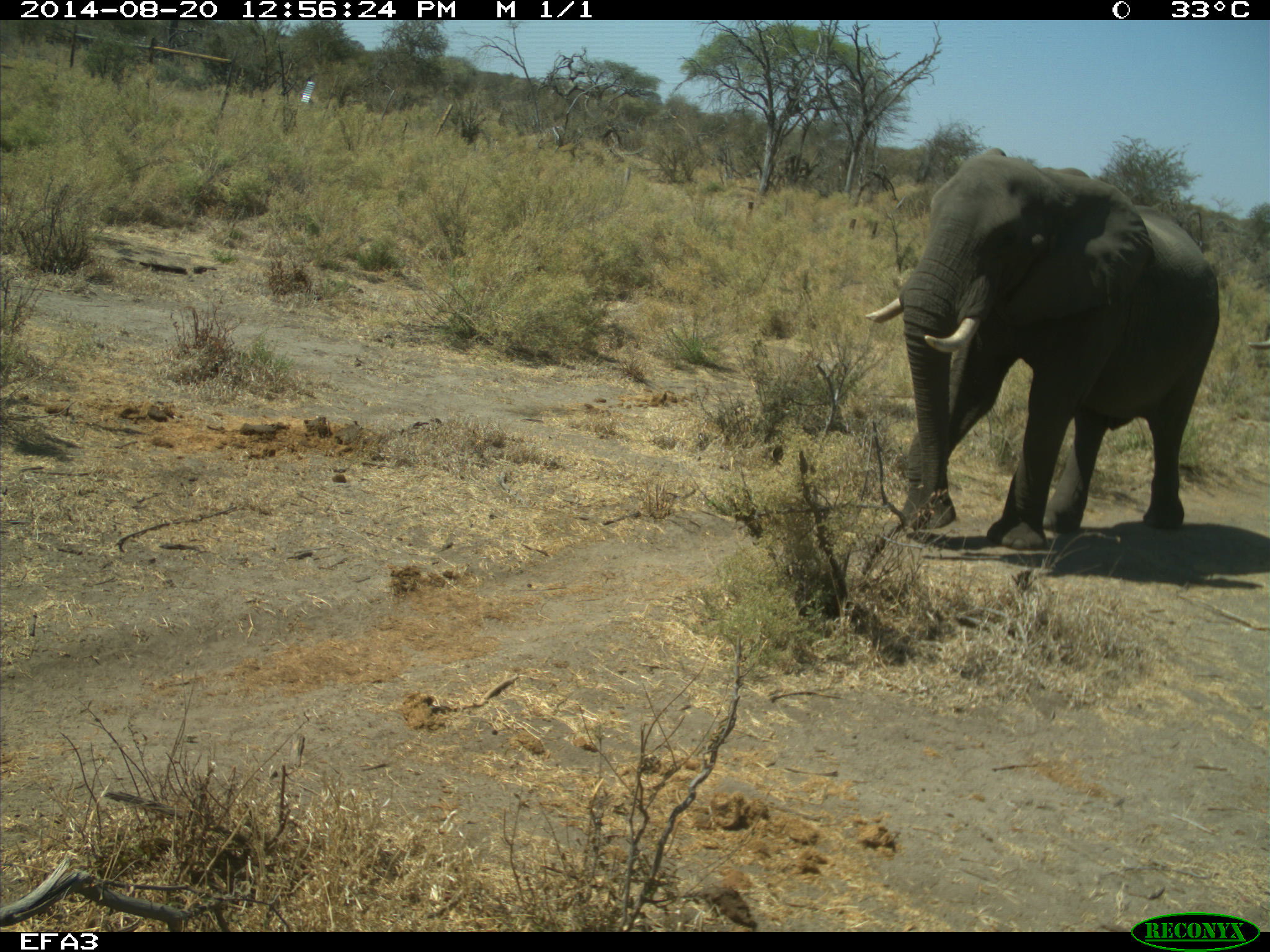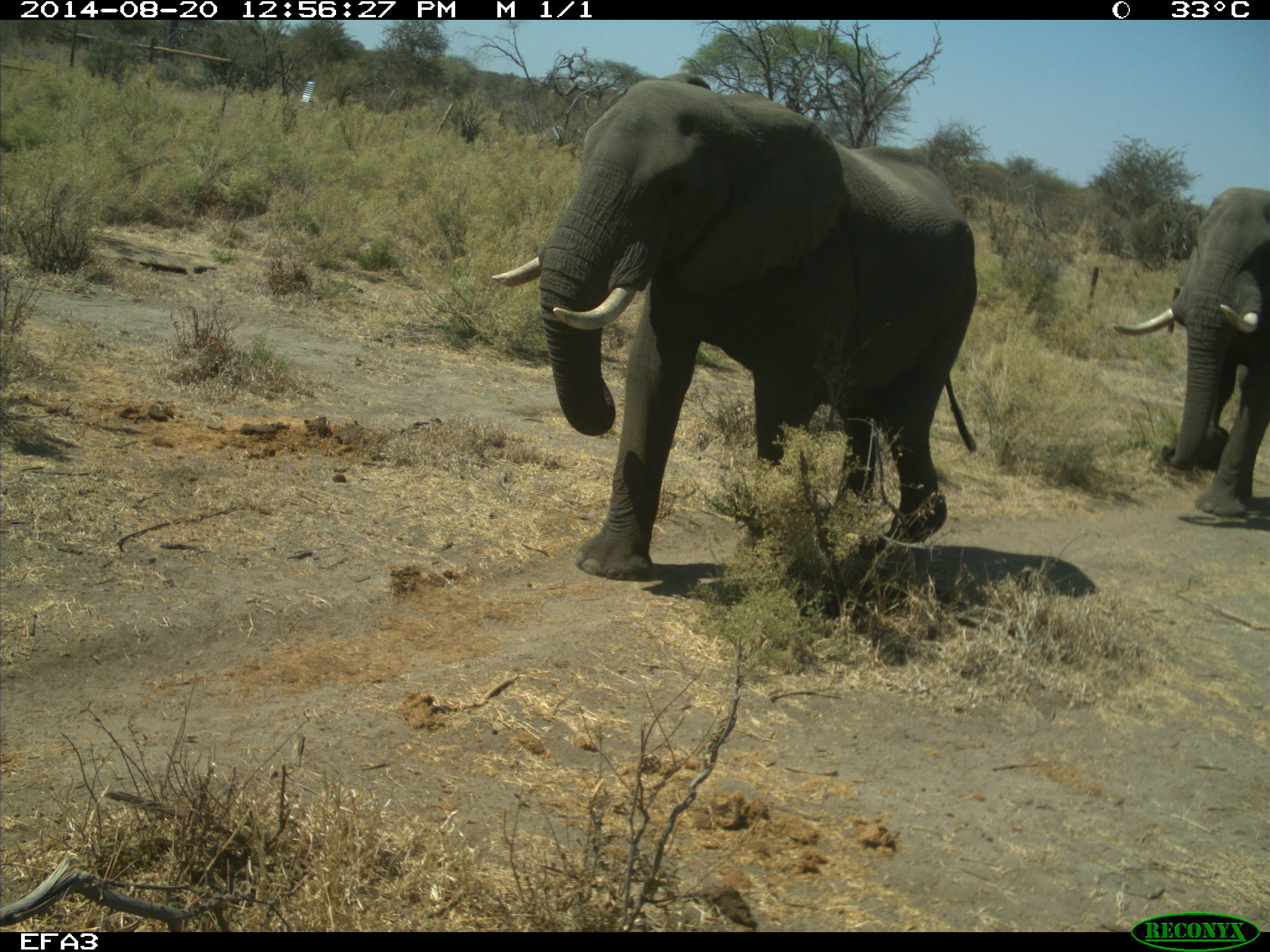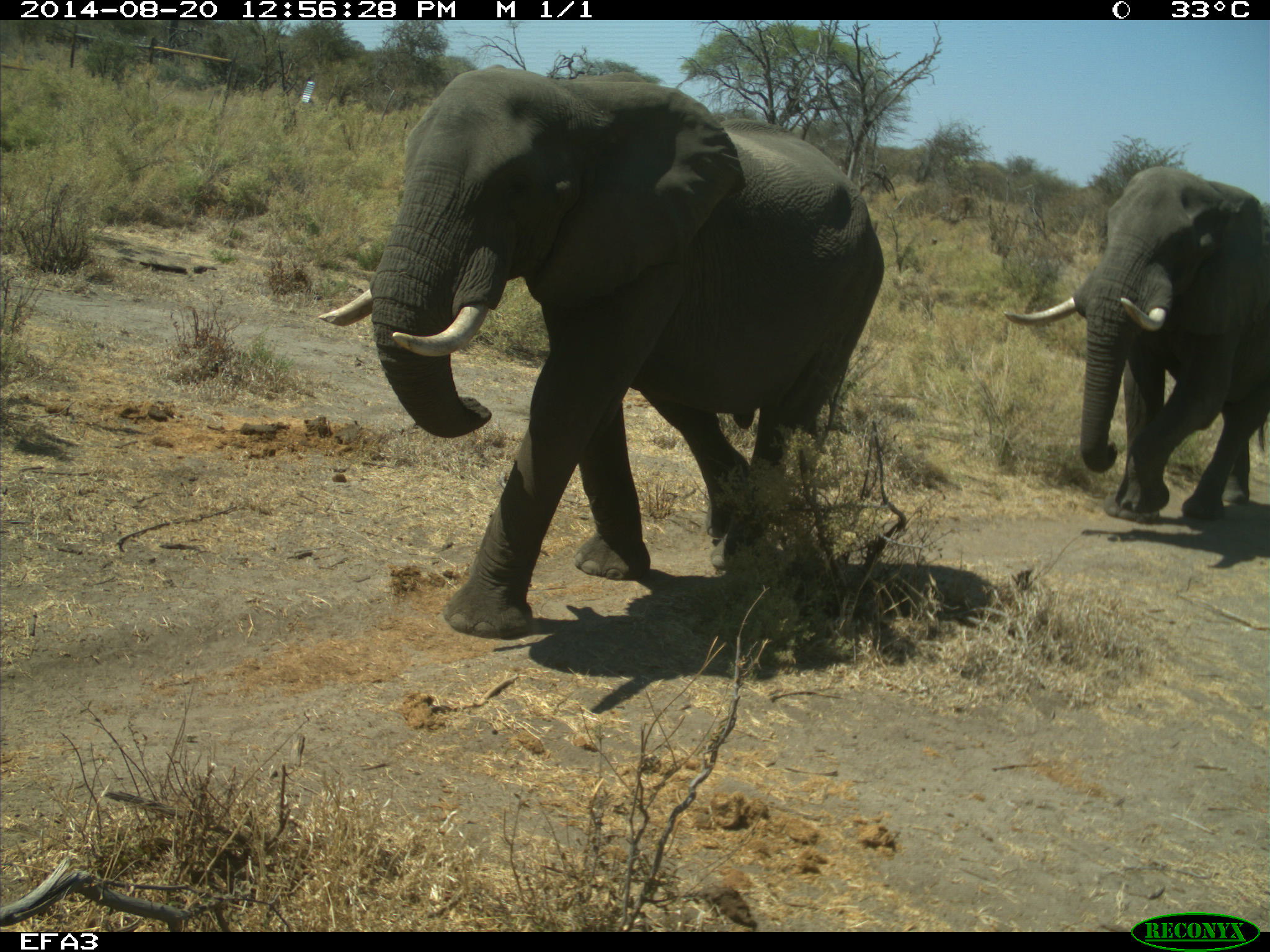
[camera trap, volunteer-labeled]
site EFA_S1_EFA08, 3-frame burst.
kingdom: Animalia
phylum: Chordata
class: Mammalia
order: Proboscidea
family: Elephantidae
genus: Loxodonta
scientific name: Loxodonta africana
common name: african bush elephant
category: elephant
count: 2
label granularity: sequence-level